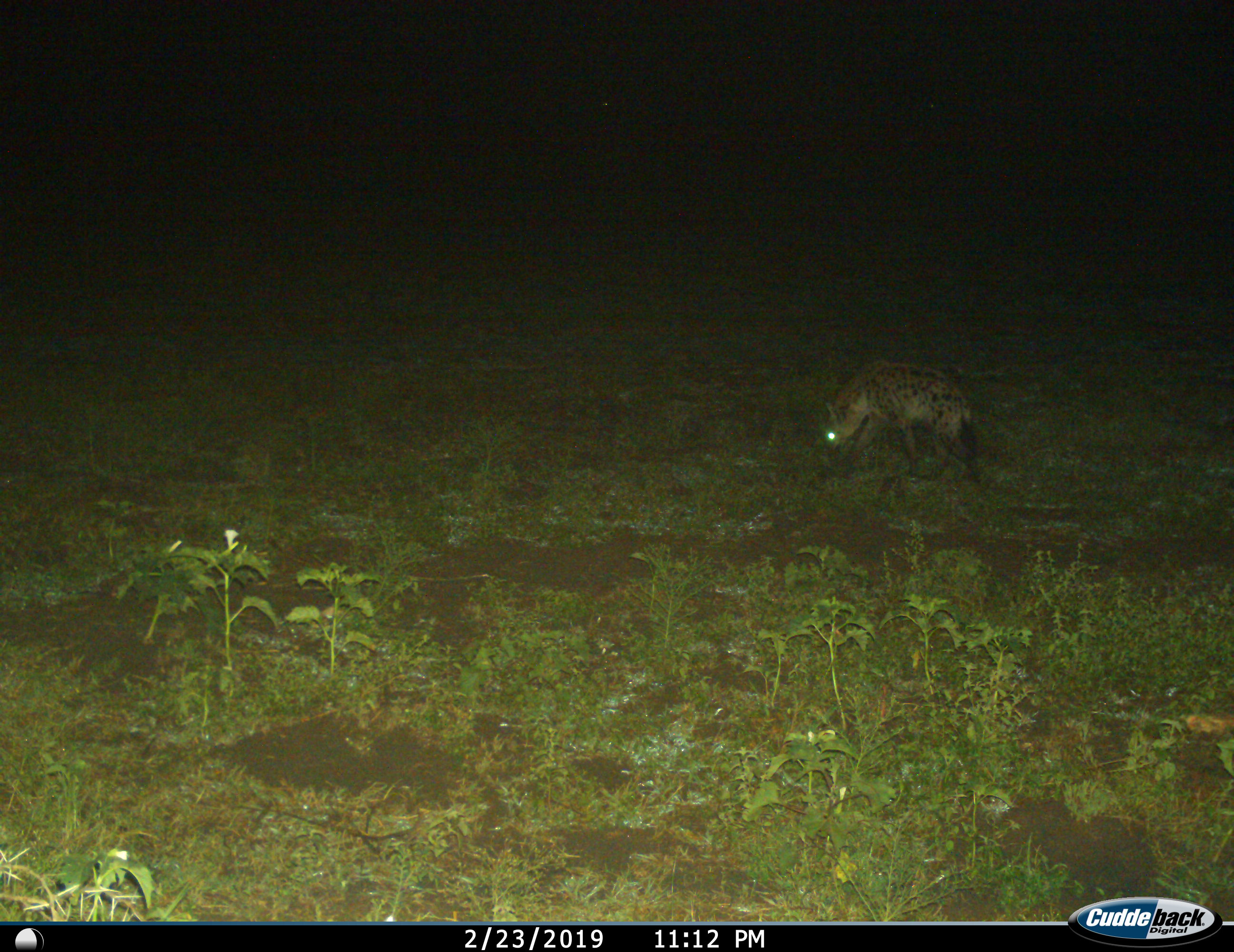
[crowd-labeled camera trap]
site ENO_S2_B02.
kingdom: Animalia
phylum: Chordata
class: Mammalia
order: Carnivora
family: Hyaenidae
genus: Crocuta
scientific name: Crocuta crocuta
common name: spotted hyena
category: hyenaspotted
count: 1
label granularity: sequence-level